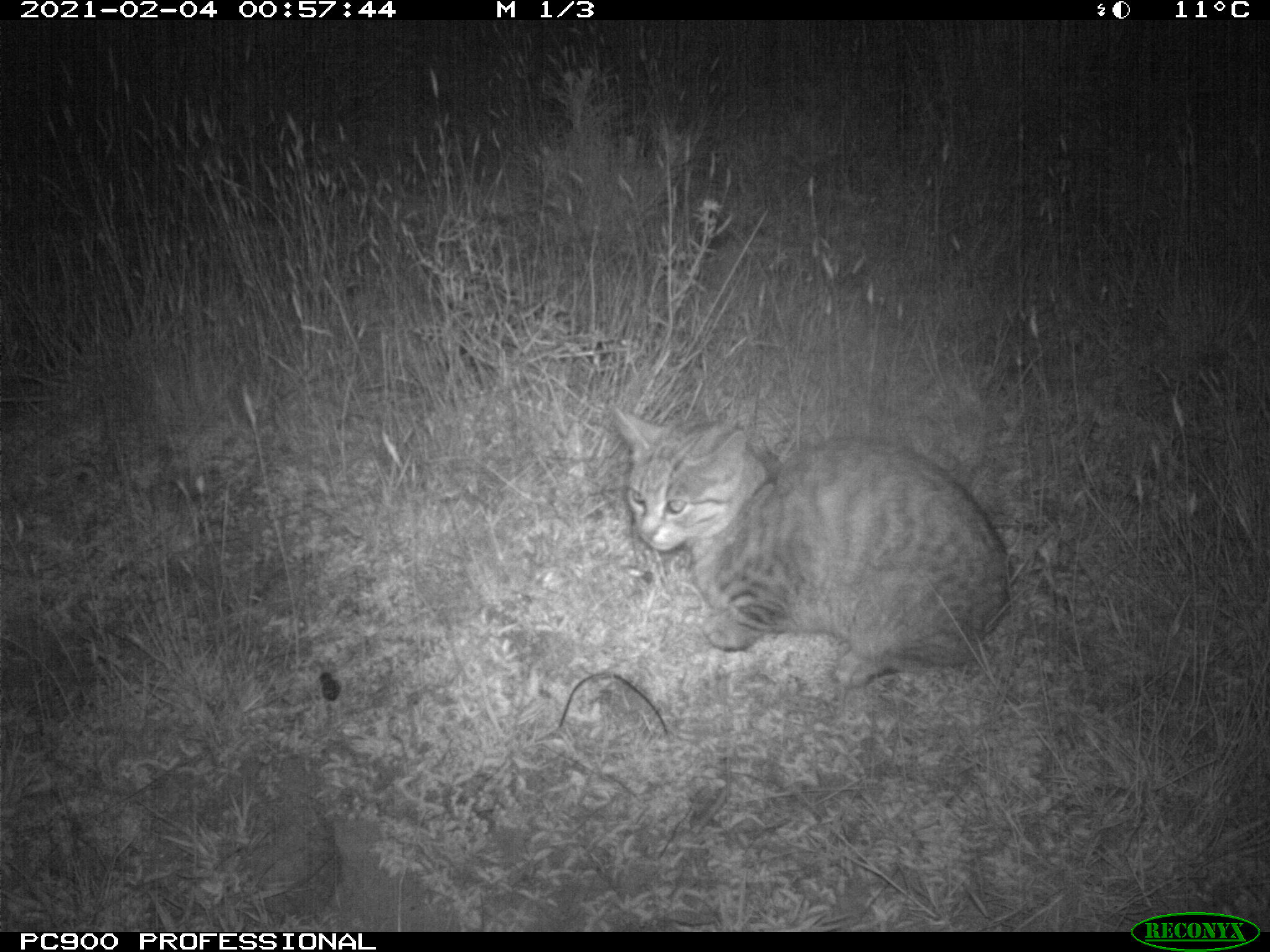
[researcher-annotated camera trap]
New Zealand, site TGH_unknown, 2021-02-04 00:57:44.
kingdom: Animalia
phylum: Chordata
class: Mammalia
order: Carnivora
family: Felidae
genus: Felis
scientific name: Felis catus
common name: domestic cat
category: cat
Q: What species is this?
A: Cat (domestic cat) (Felis catus).